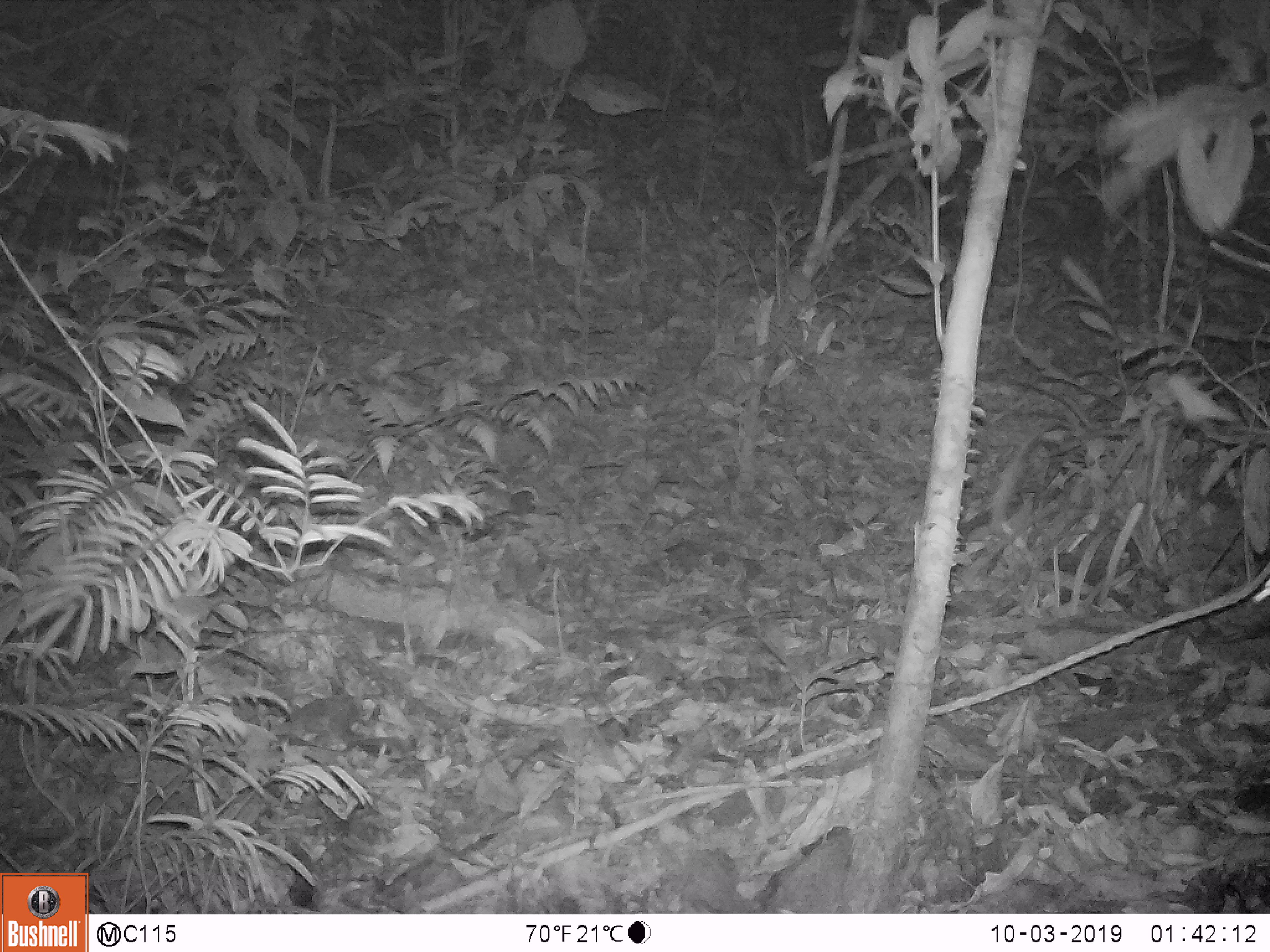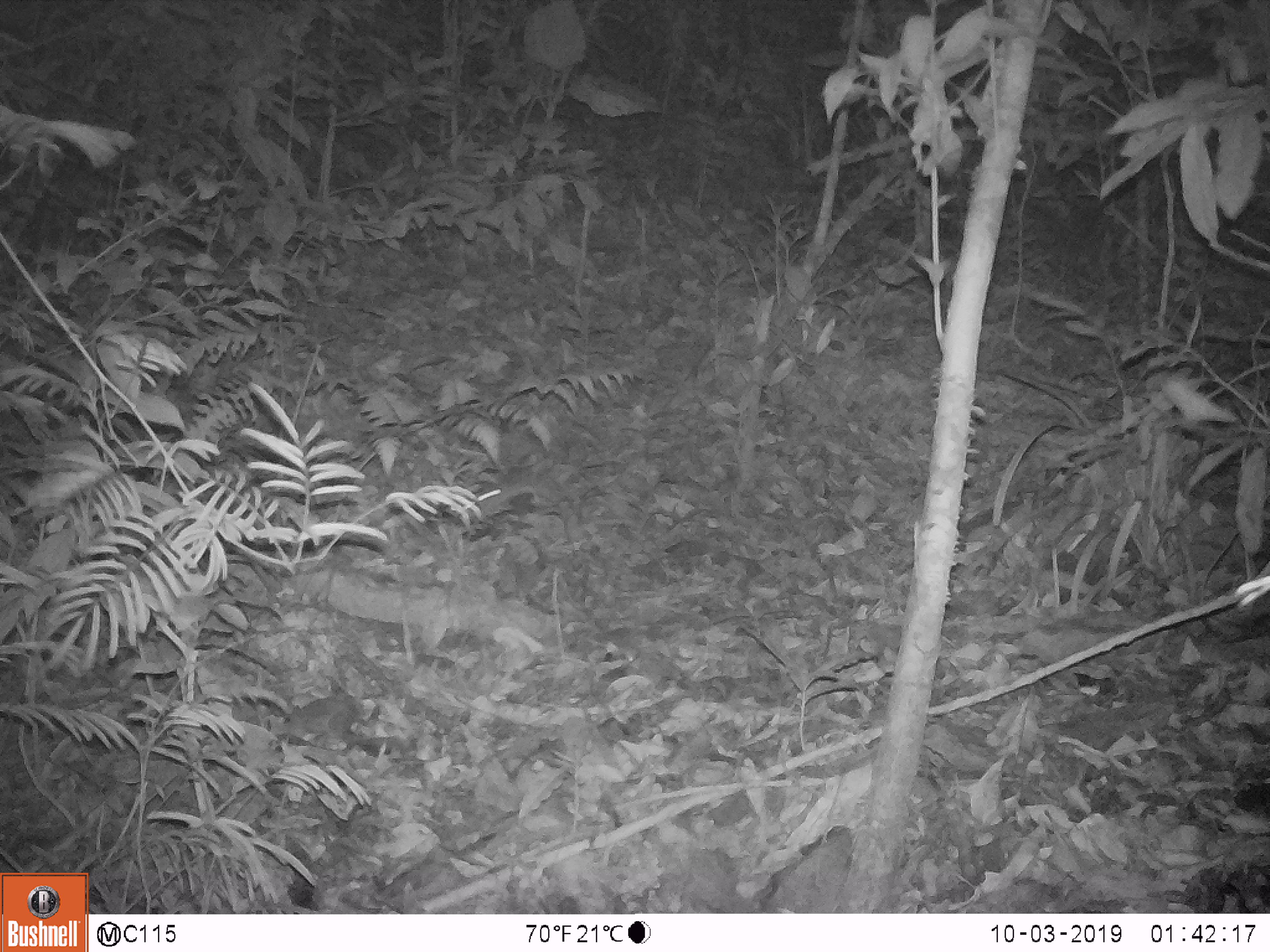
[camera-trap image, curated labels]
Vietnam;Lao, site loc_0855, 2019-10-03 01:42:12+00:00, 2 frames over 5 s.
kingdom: Animalia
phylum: Chordata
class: Mammalia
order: Rodentia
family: Muridae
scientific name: Muridae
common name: old-world mice and rats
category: unidentified murid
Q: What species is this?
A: Unidentified murid (old-world mice and rats) (Muridae).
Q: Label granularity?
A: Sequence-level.